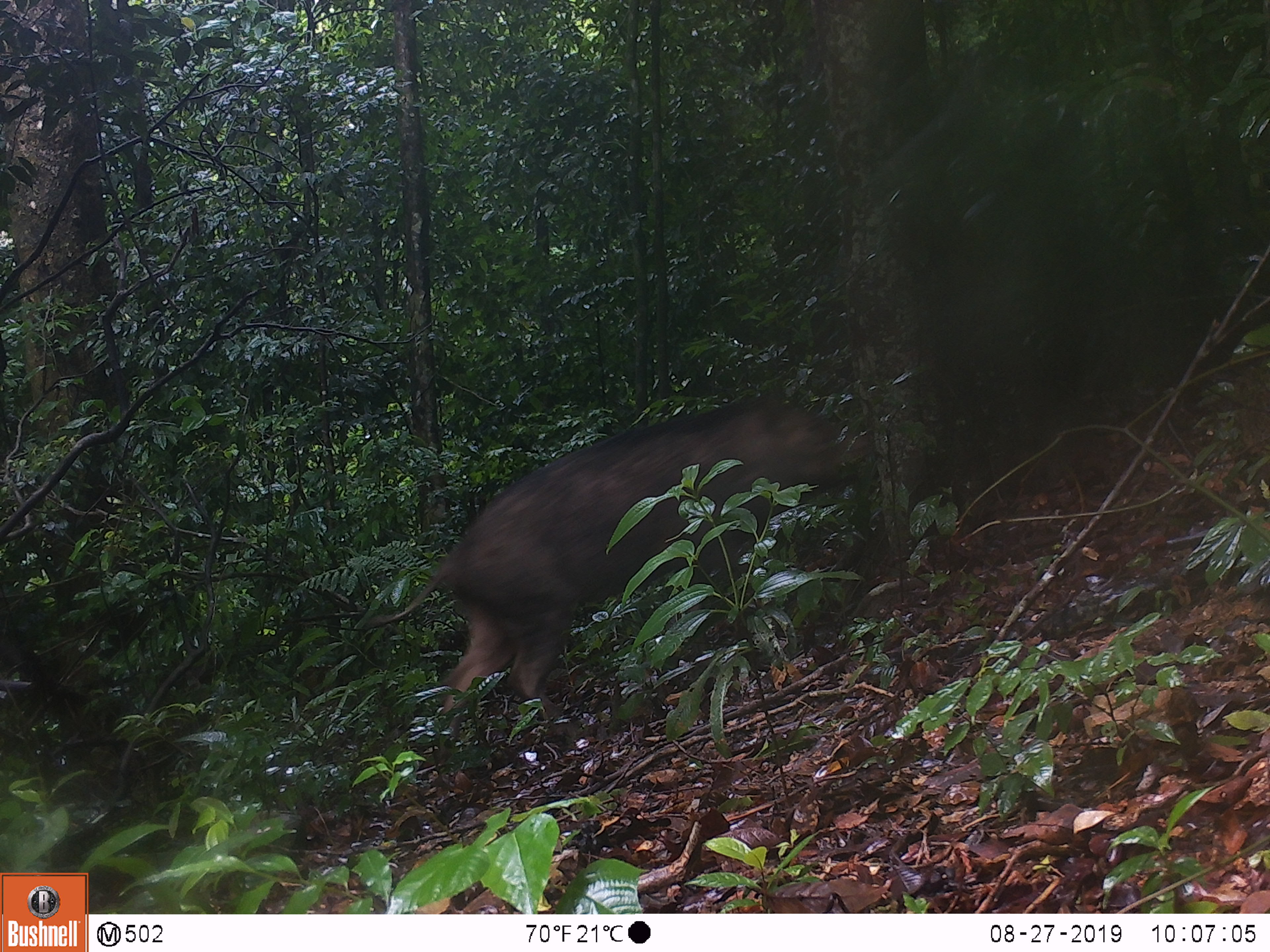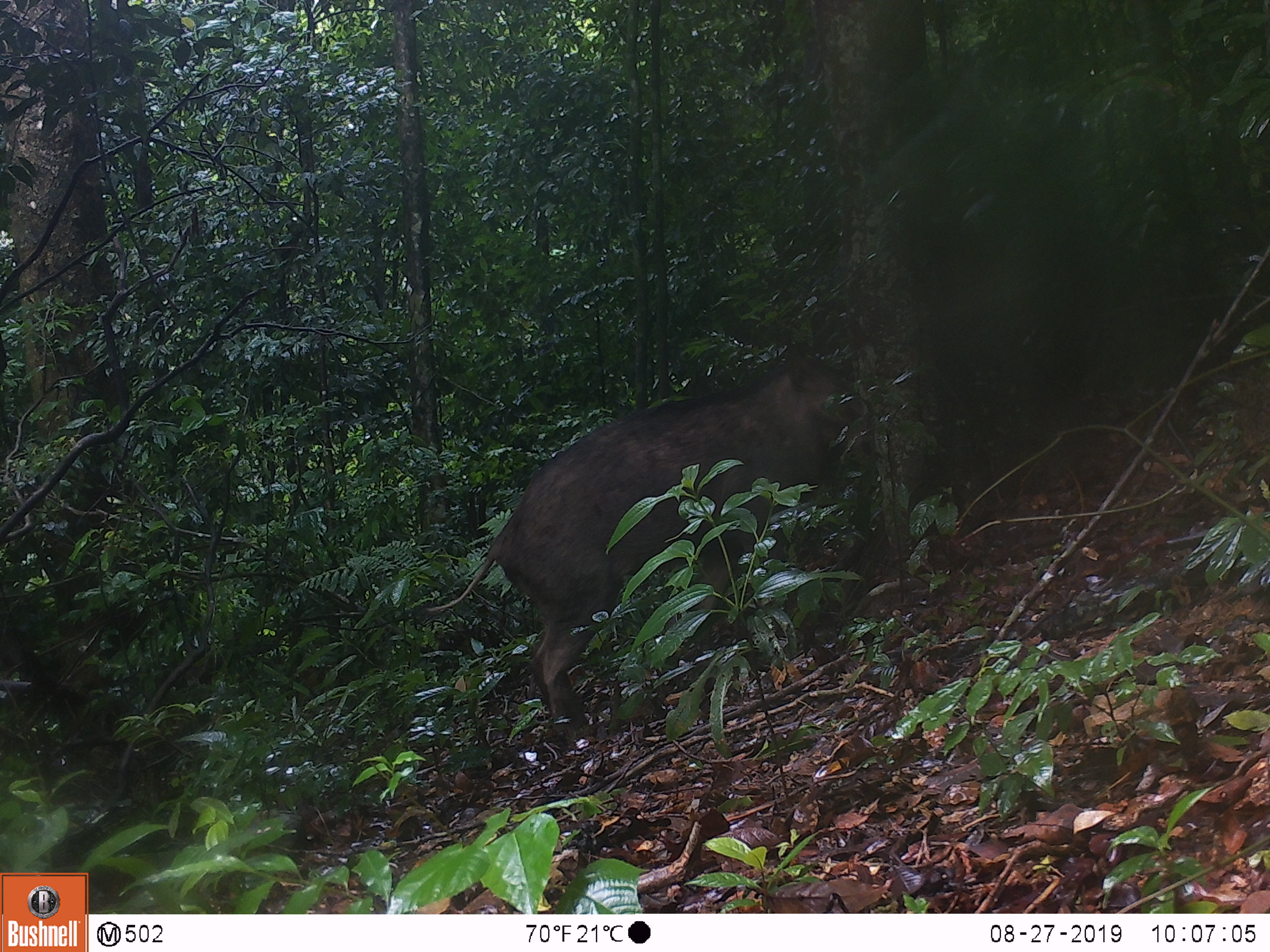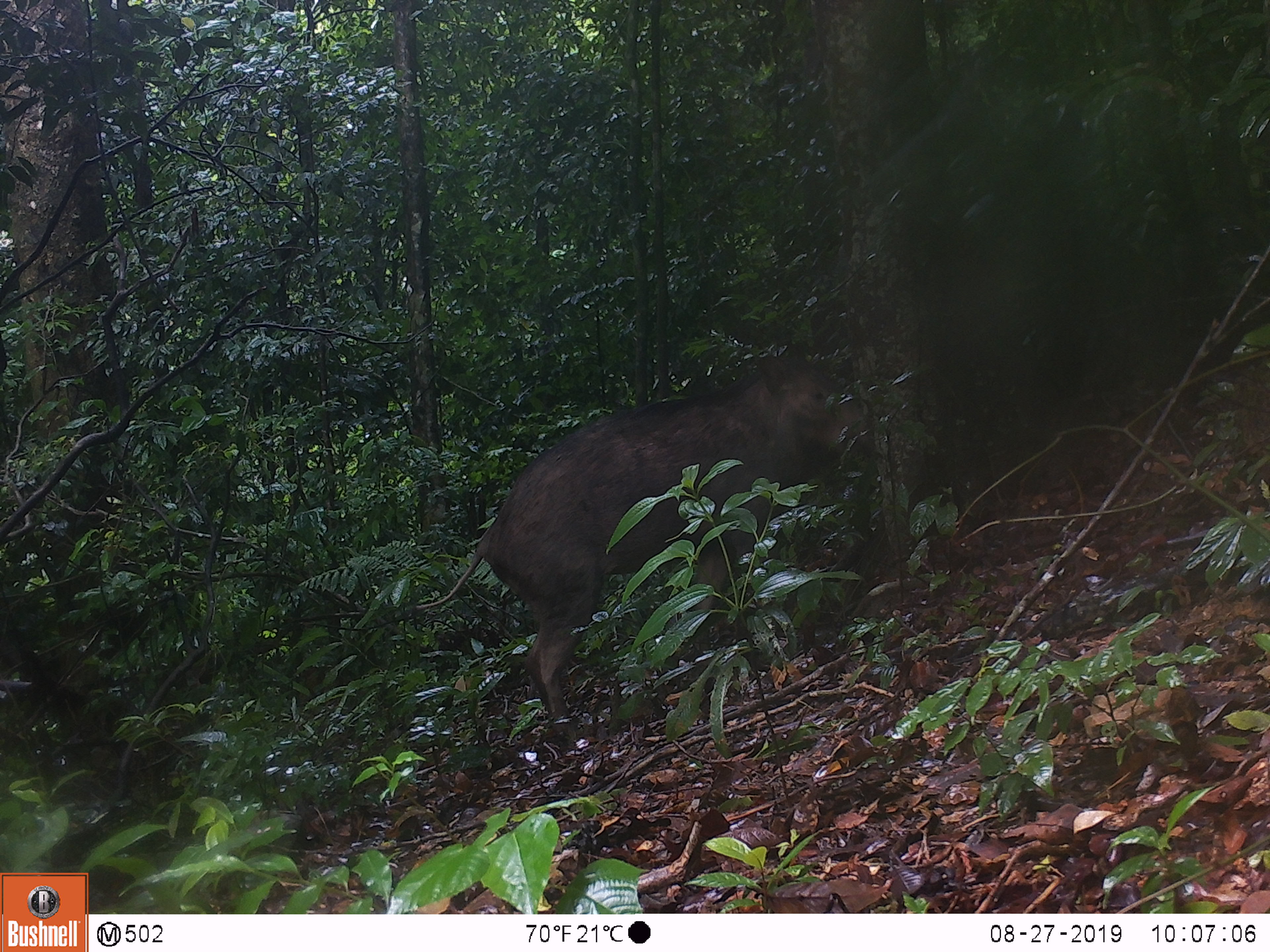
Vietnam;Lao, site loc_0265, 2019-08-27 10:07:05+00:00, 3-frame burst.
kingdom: Animalia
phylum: Chordata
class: Mammalia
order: Artiodactyla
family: Suidae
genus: Sus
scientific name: Sus scrofa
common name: eurasian wild pig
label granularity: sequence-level